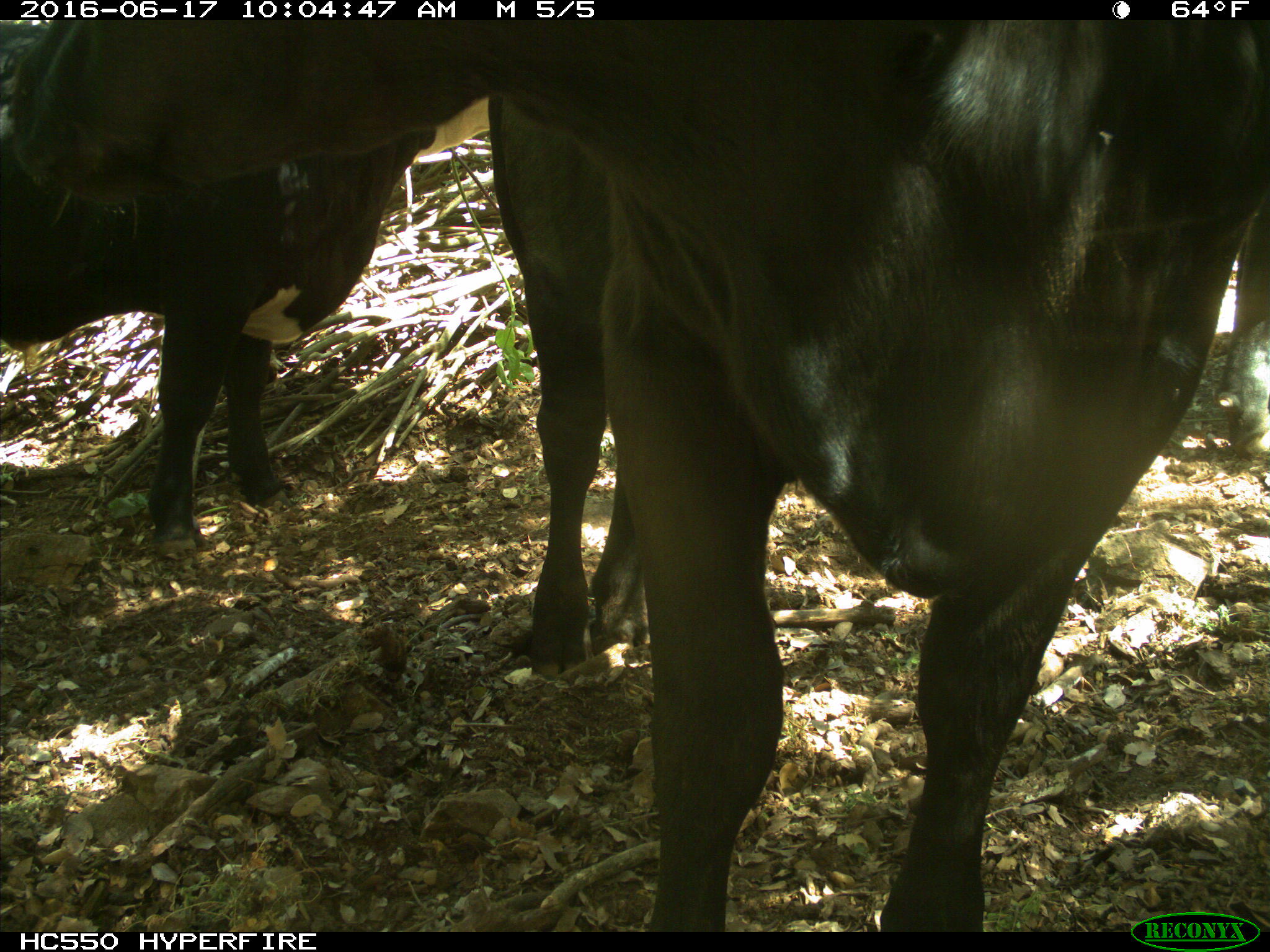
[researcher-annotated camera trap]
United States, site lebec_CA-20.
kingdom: Animalia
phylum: Chordata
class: Mammalia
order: Artiodactyla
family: Bovidae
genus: Bos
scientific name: Bos taurus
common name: domestic cow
Bos taurus (domestic cow).